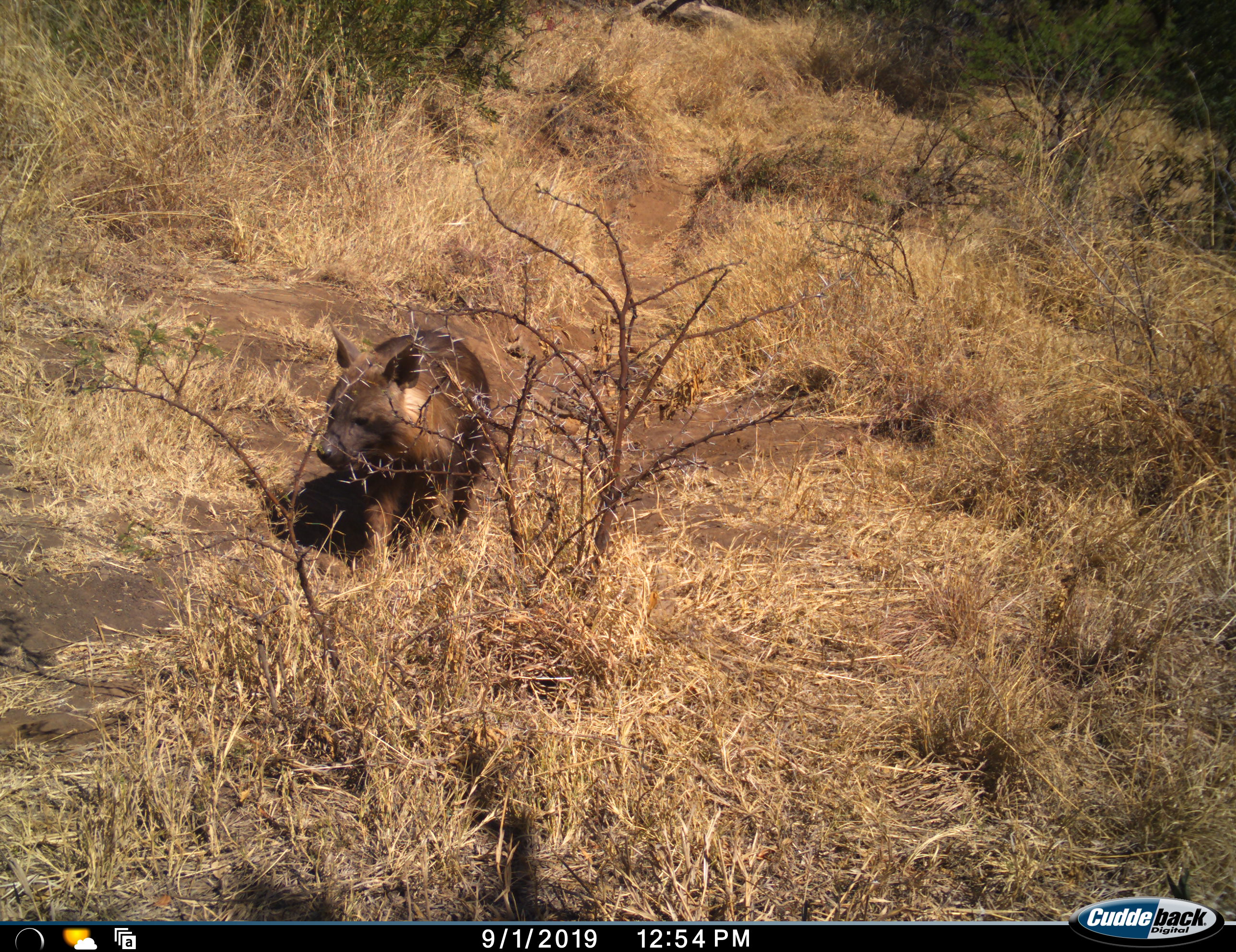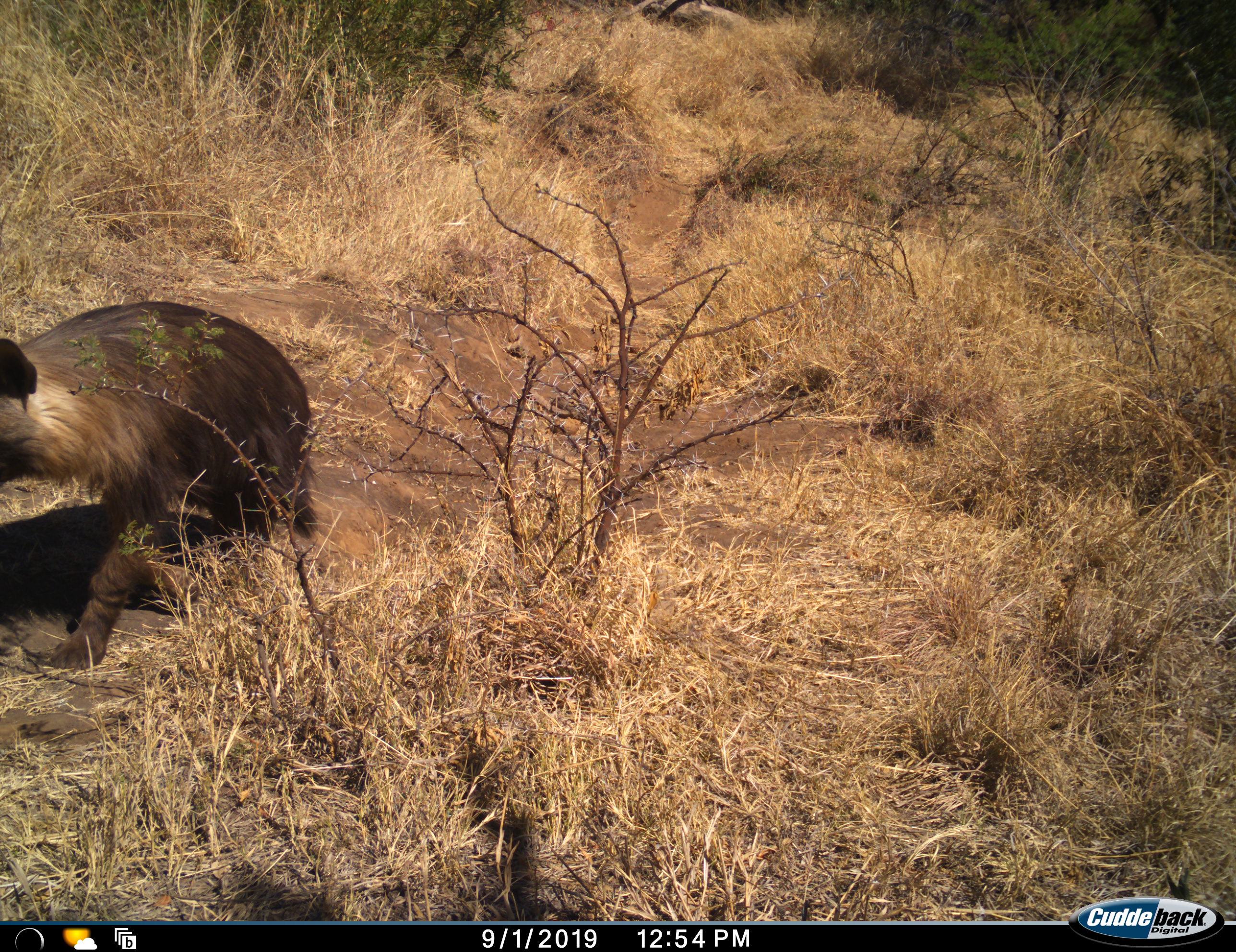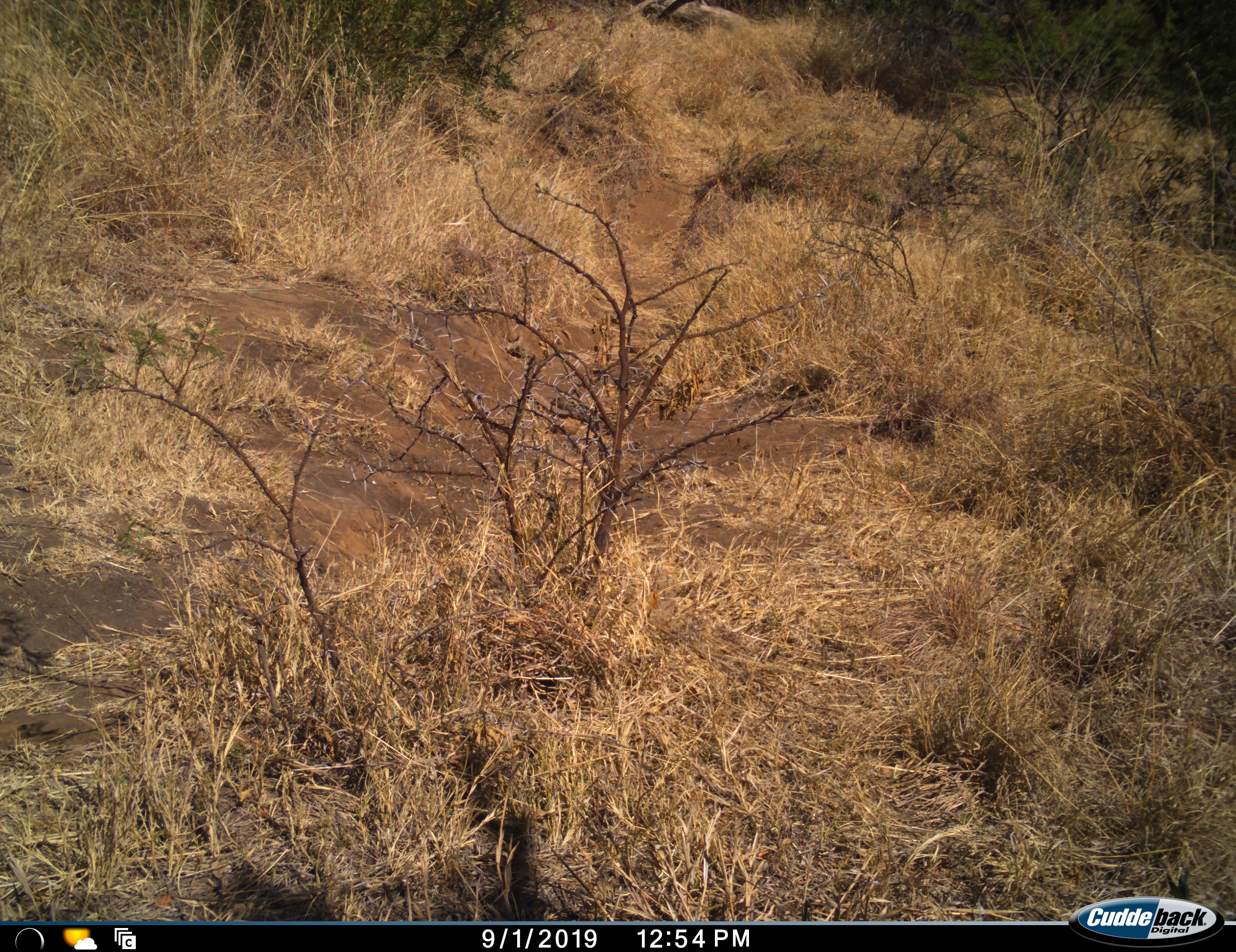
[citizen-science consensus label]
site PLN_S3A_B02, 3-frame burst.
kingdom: Animalia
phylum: Chordata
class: Mammalia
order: Carnivora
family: Hyaenidae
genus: Parahyaena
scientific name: Parahyaena brunnea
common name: brown hyena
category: hyenabrown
Hyenabrown (brown hyena) (Parahyaena brunnea), count 1. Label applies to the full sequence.